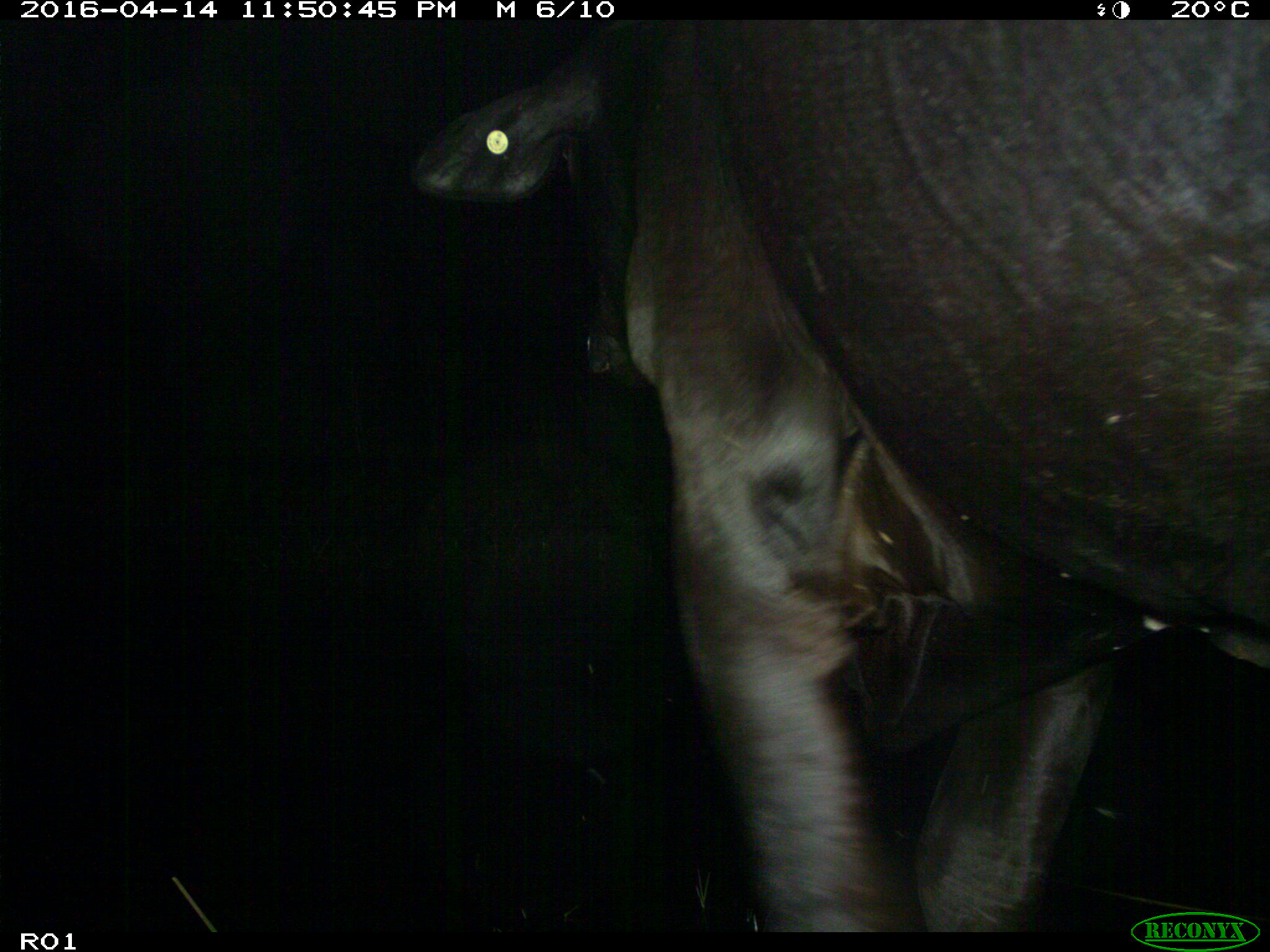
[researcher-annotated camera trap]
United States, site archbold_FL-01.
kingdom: Animalia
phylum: Chordata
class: Mammalia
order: Artiodactyla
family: Bovidae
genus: Bos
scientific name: Bos taurus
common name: domestic cow